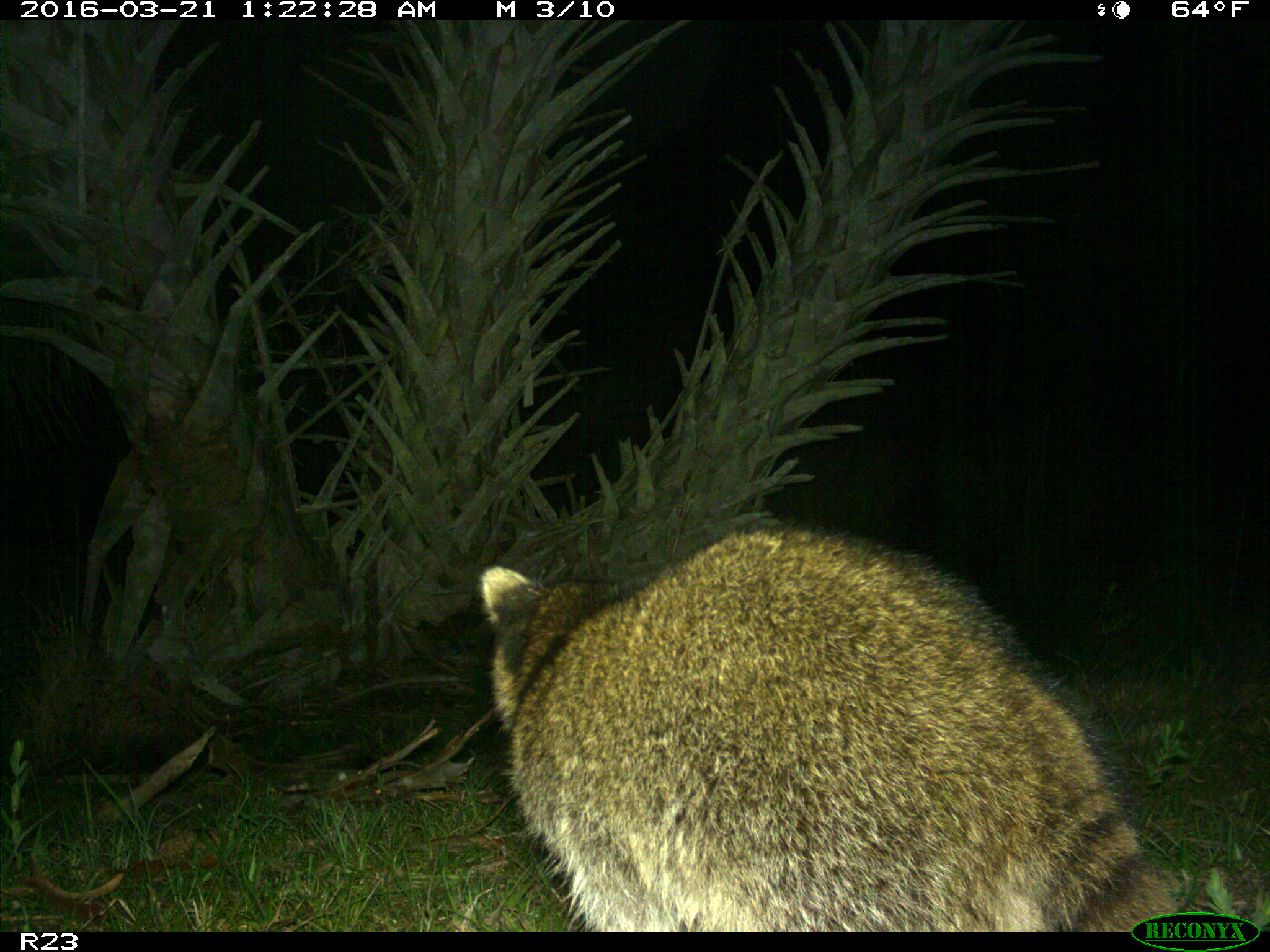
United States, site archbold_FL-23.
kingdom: Animalia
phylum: Chordata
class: Mammalia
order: Carnivora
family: Procyonidae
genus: Procyon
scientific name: Procyon lotor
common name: common raccoon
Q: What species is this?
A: Procyon lotor (common raccoon).